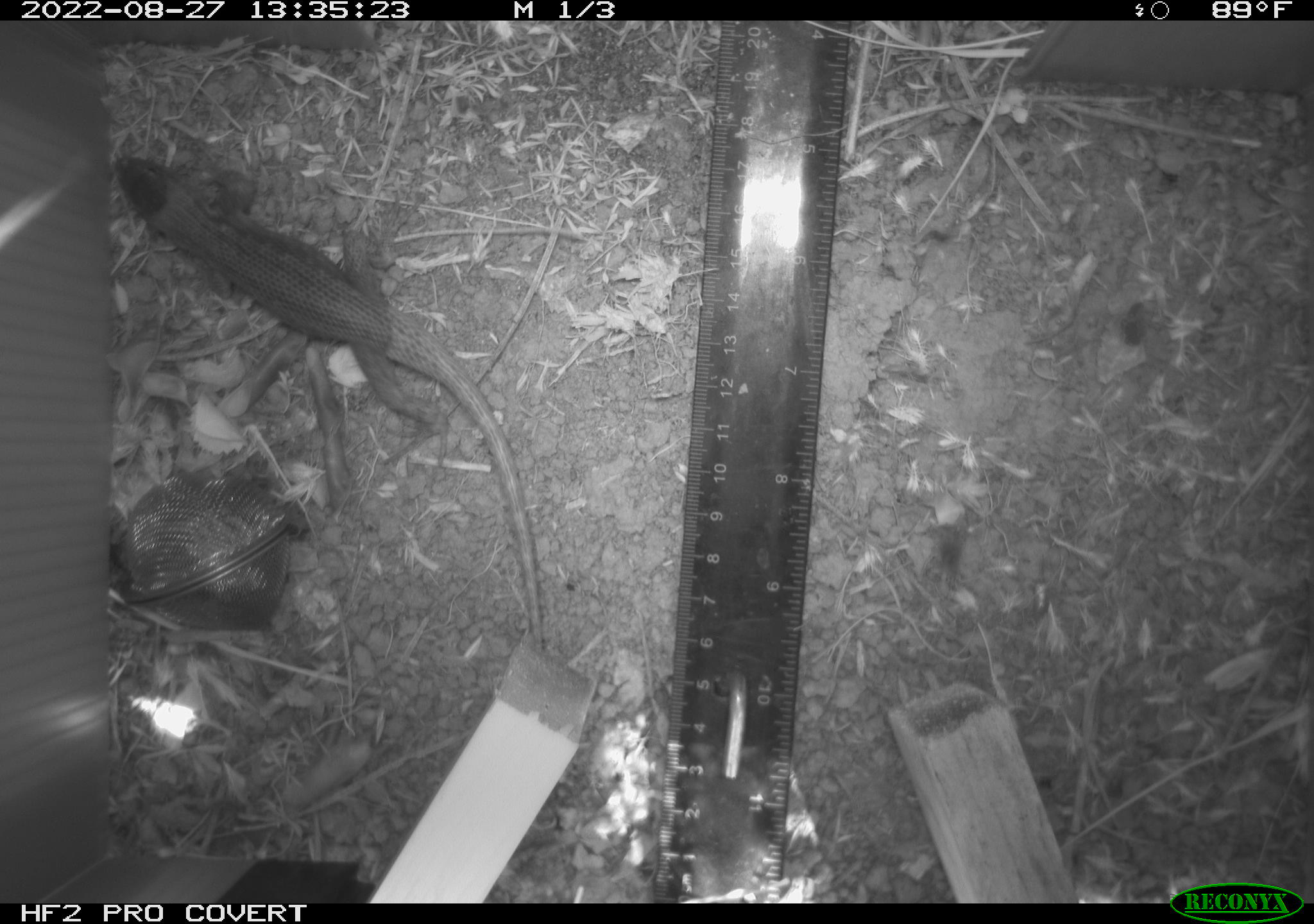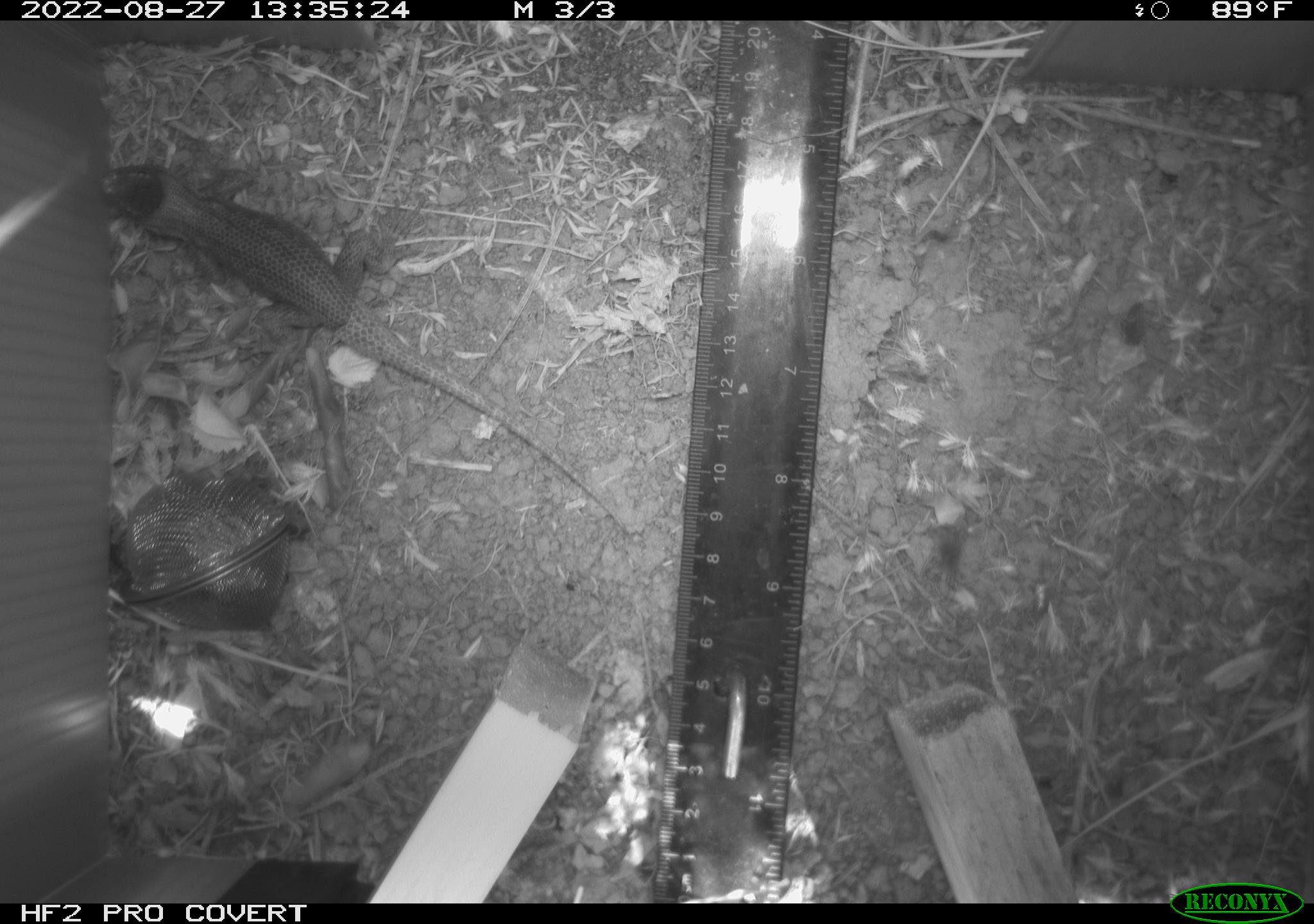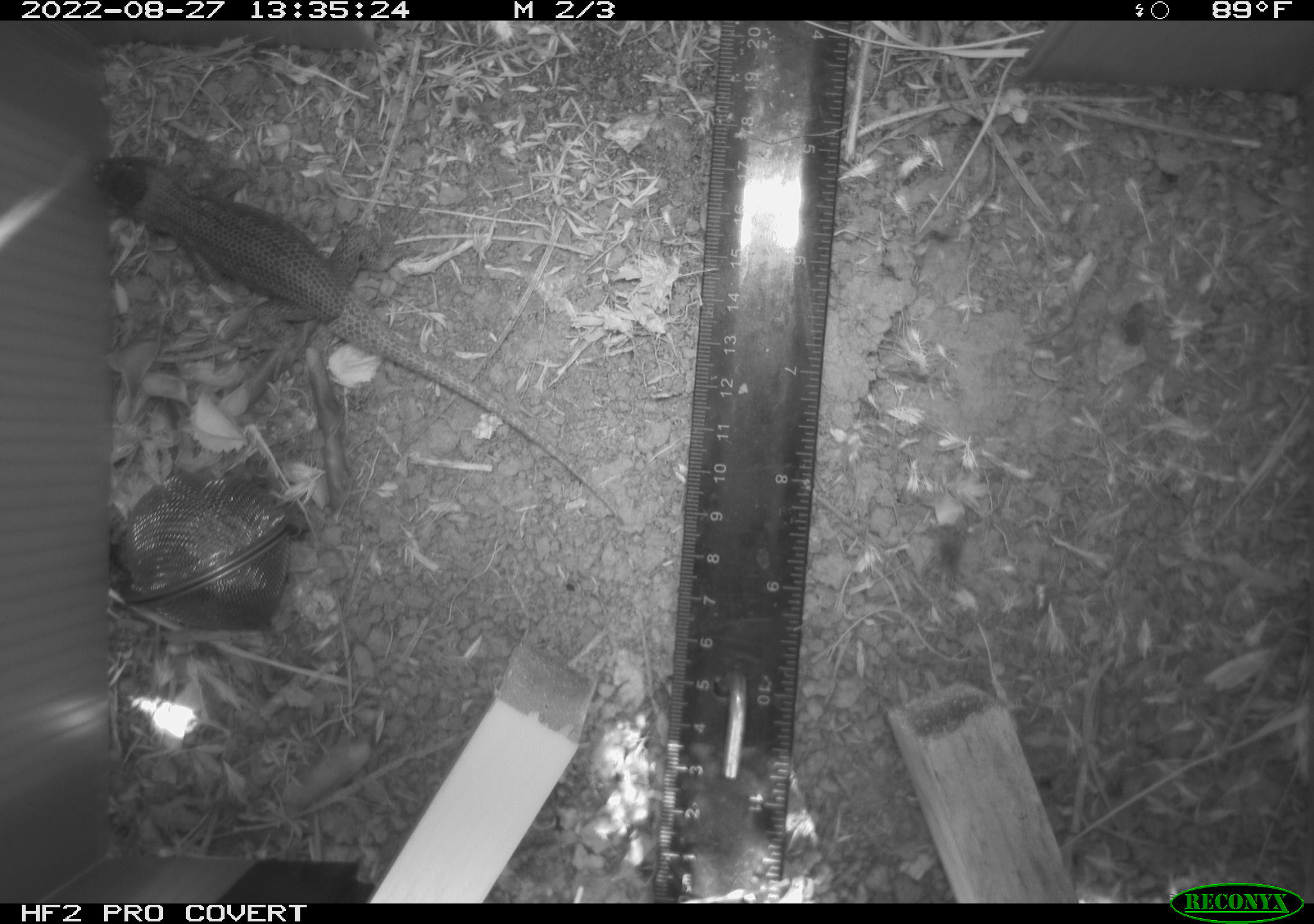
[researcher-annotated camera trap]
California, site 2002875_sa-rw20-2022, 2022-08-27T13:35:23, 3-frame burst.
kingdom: Animalia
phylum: Chordata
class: Reptilia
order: Squamata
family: Phrynosomatidae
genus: Sceloporus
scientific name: Sceloporus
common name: spiny lizards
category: sceloporus species